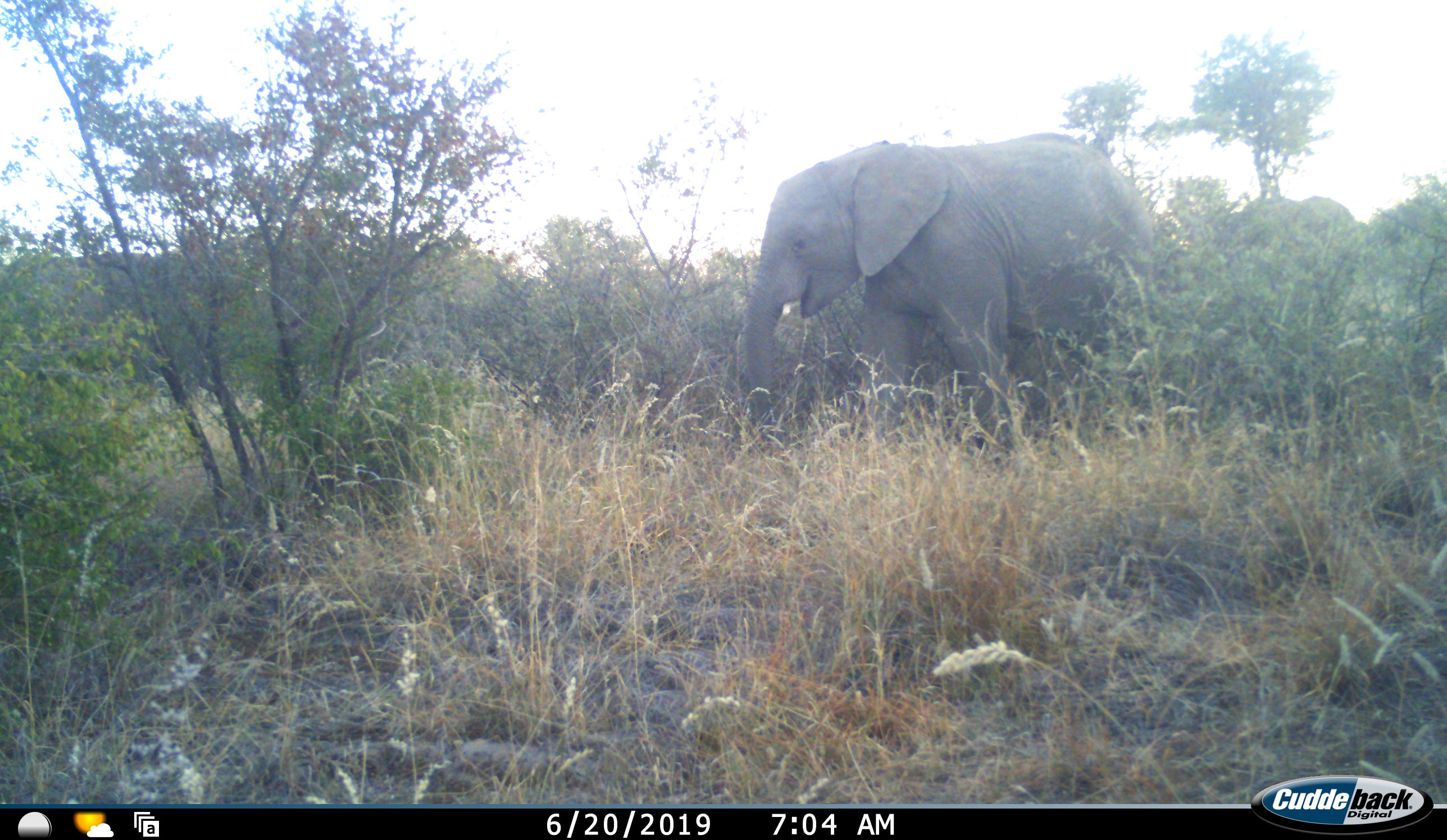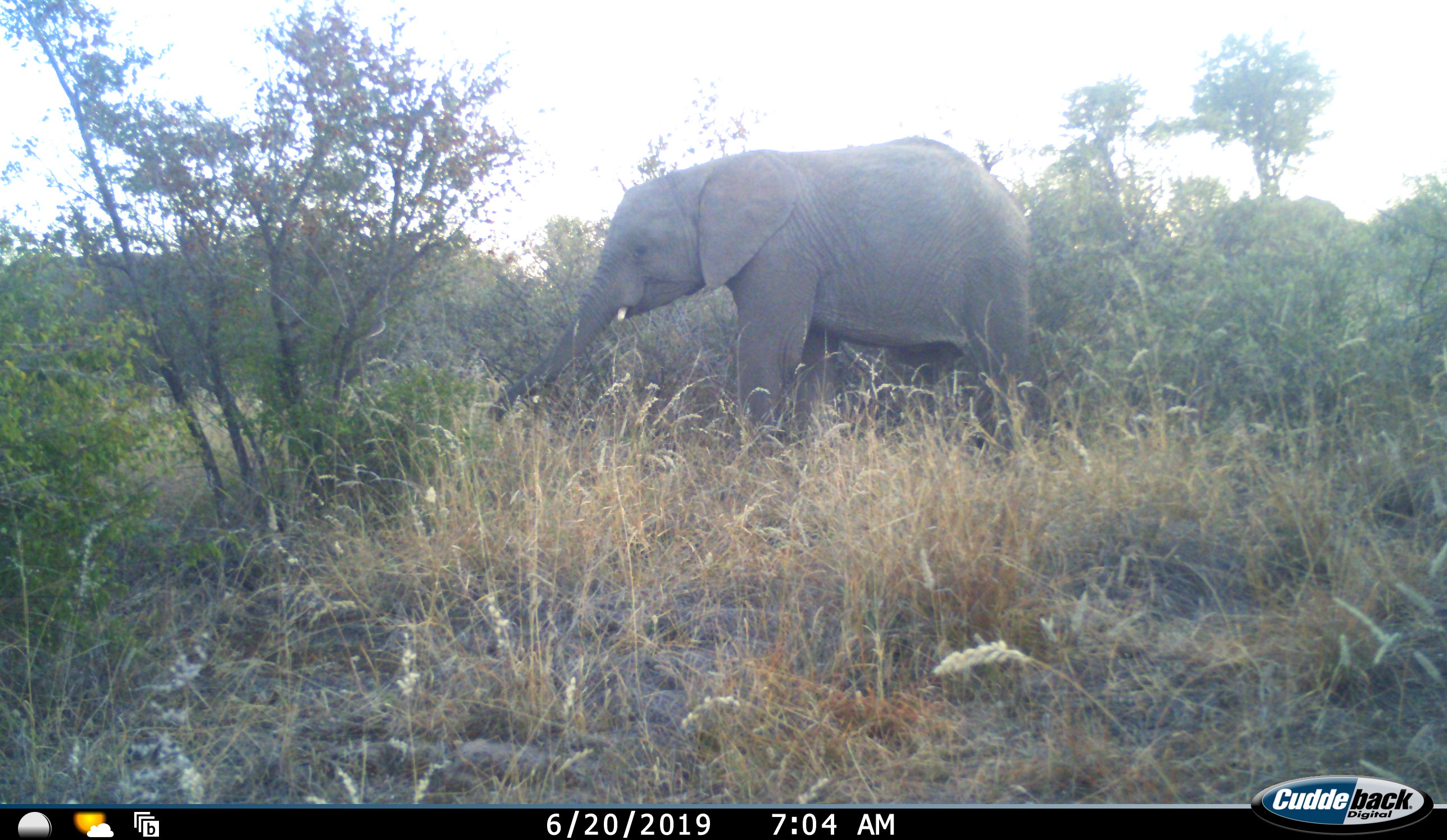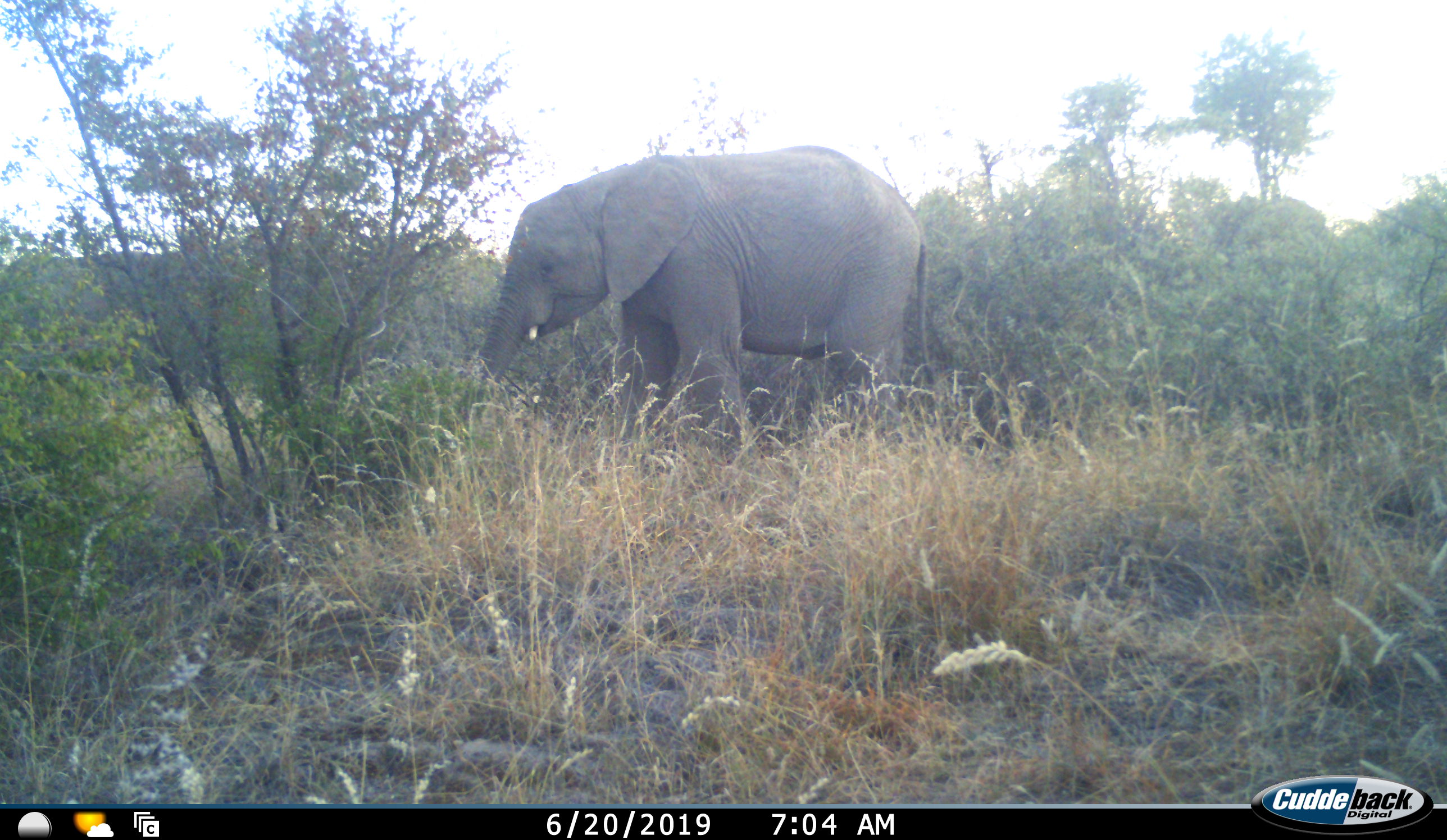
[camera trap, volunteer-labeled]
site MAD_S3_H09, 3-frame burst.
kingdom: Animalia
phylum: Chordata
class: Mammalia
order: Proboscidea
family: Elephantidae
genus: Loxodonta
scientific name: Loxodonta africana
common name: african bush elephant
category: elephant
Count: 2.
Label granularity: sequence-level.